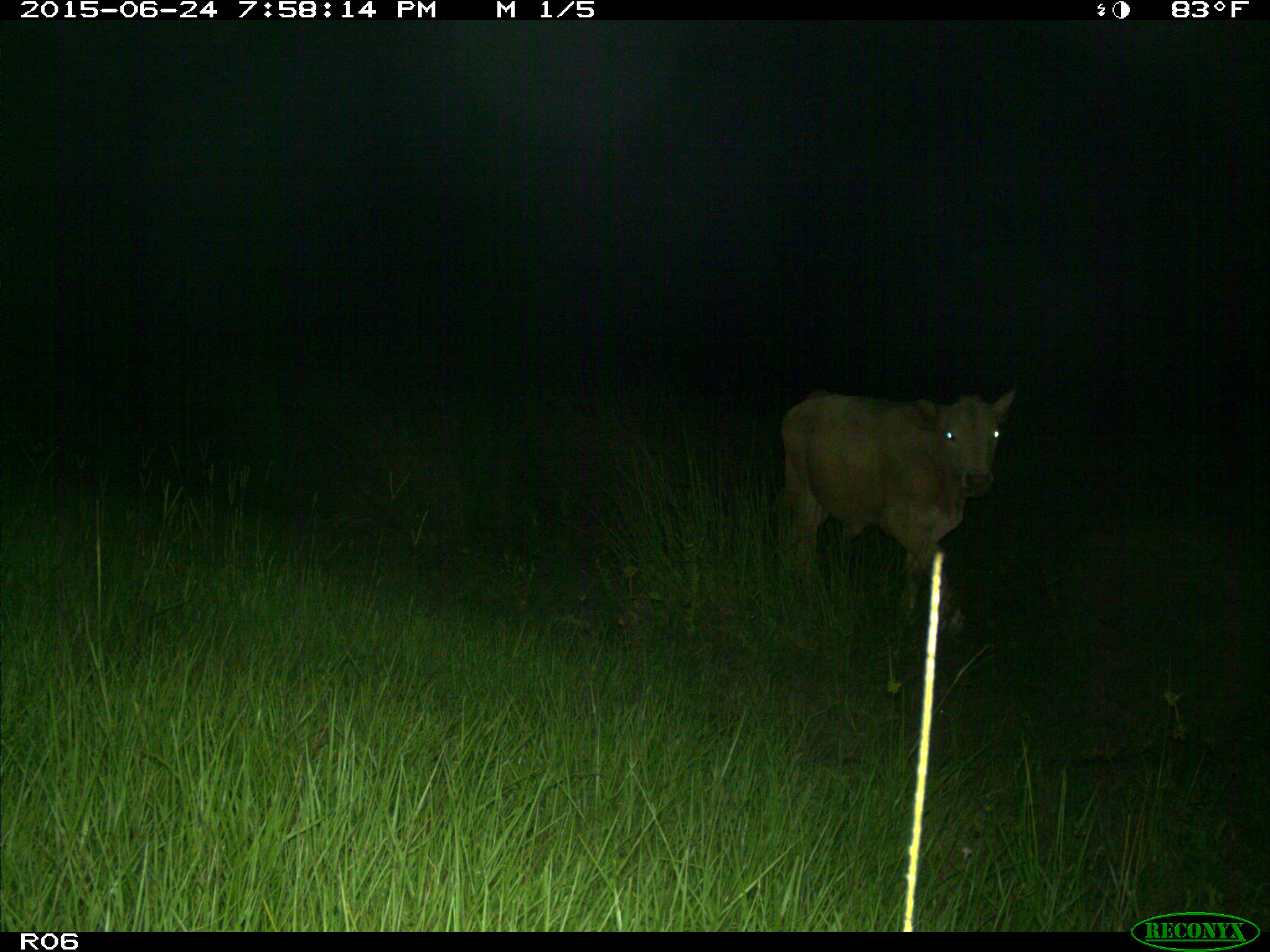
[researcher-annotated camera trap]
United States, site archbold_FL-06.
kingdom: Animalia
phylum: Chordata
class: Mammalia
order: Artiodactyla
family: Bovidae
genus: Bos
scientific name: Bos taurus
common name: domestic cow